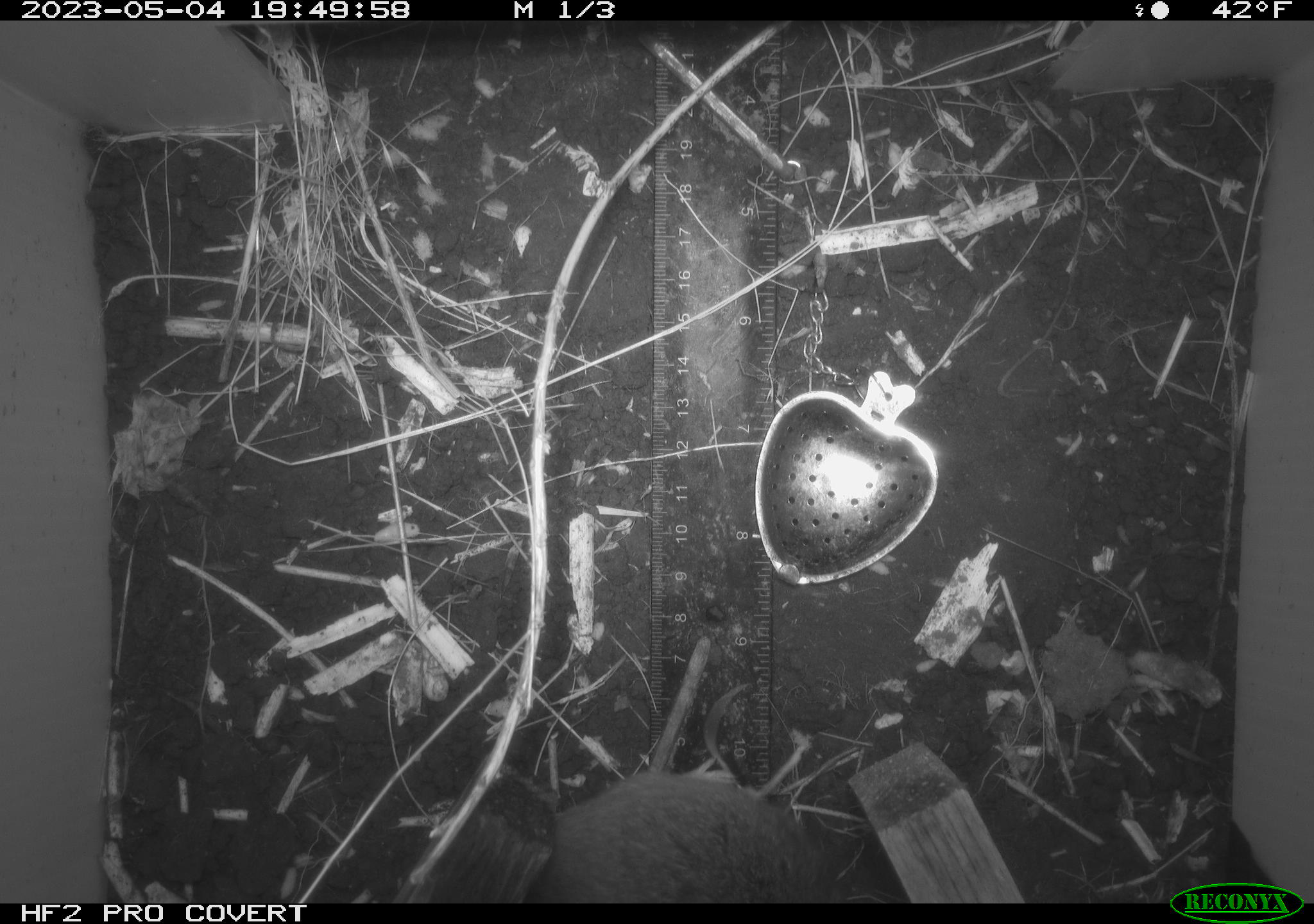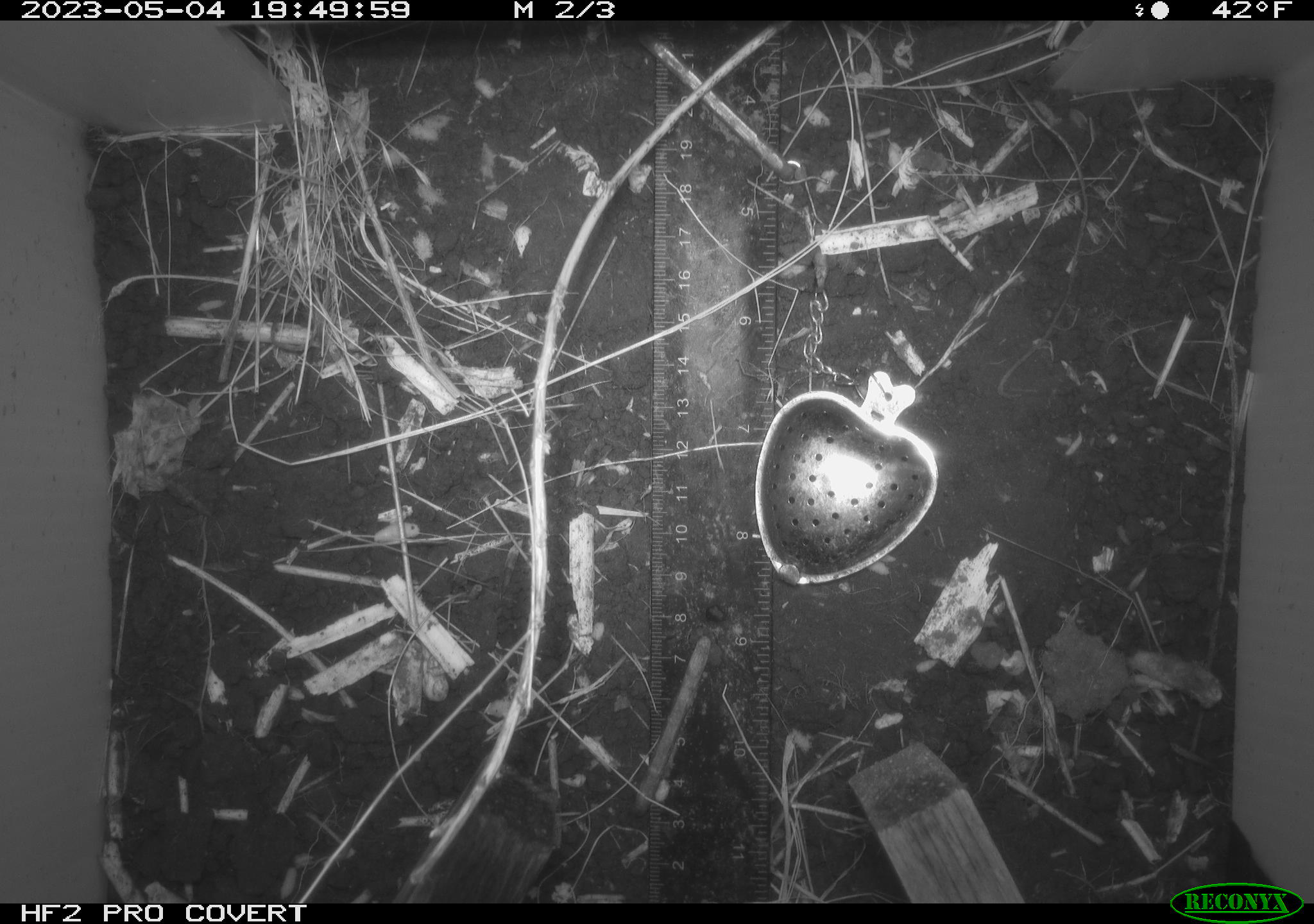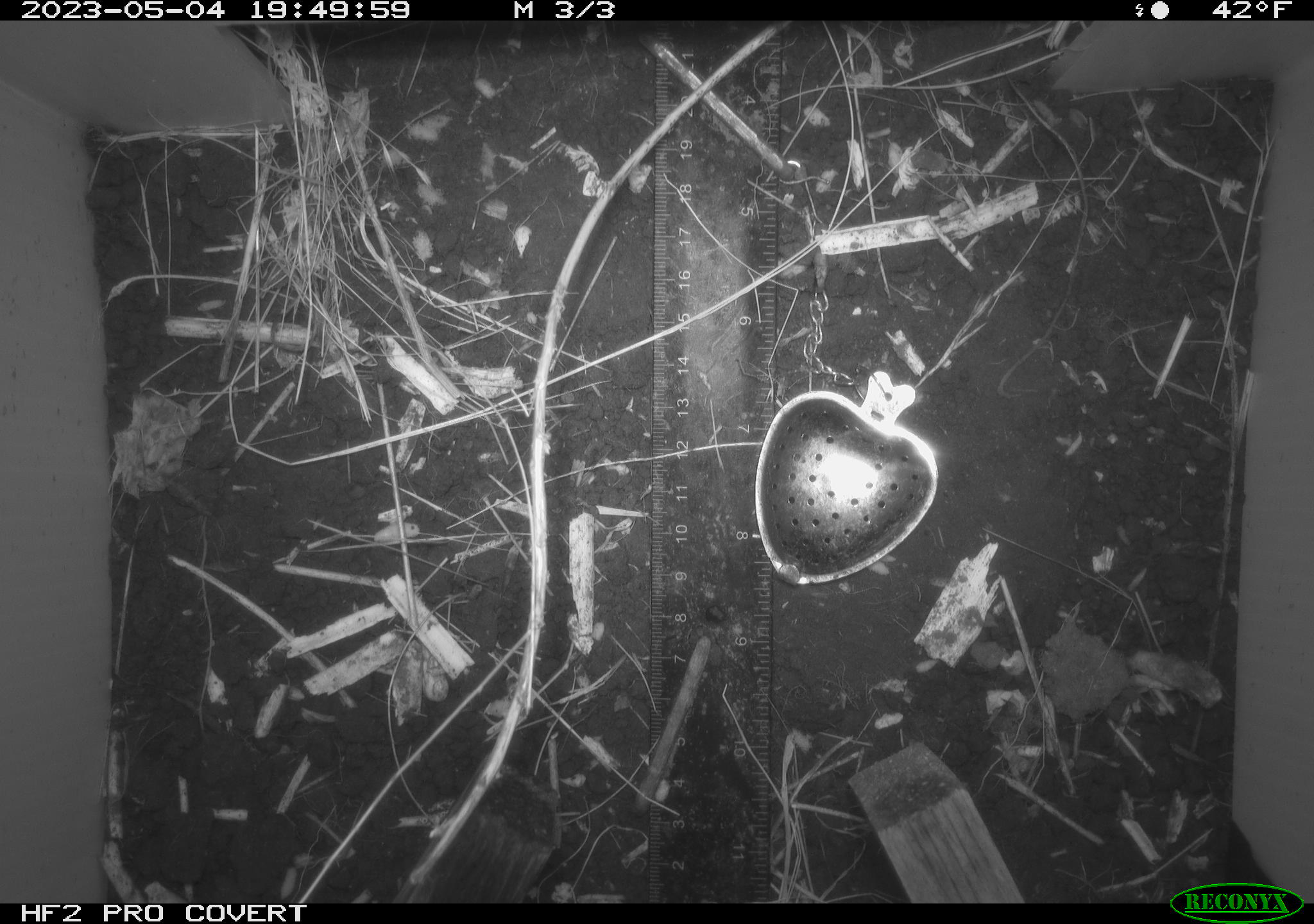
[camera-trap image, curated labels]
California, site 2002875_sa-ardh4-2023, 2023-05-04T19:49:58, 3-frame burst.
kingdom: Animalia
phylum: Chordata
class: Mammalia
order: Rodentia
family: Cricetidae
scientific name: Arvicolinae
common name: voles, lemmings, and muskrats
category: arvicolinae subfamily